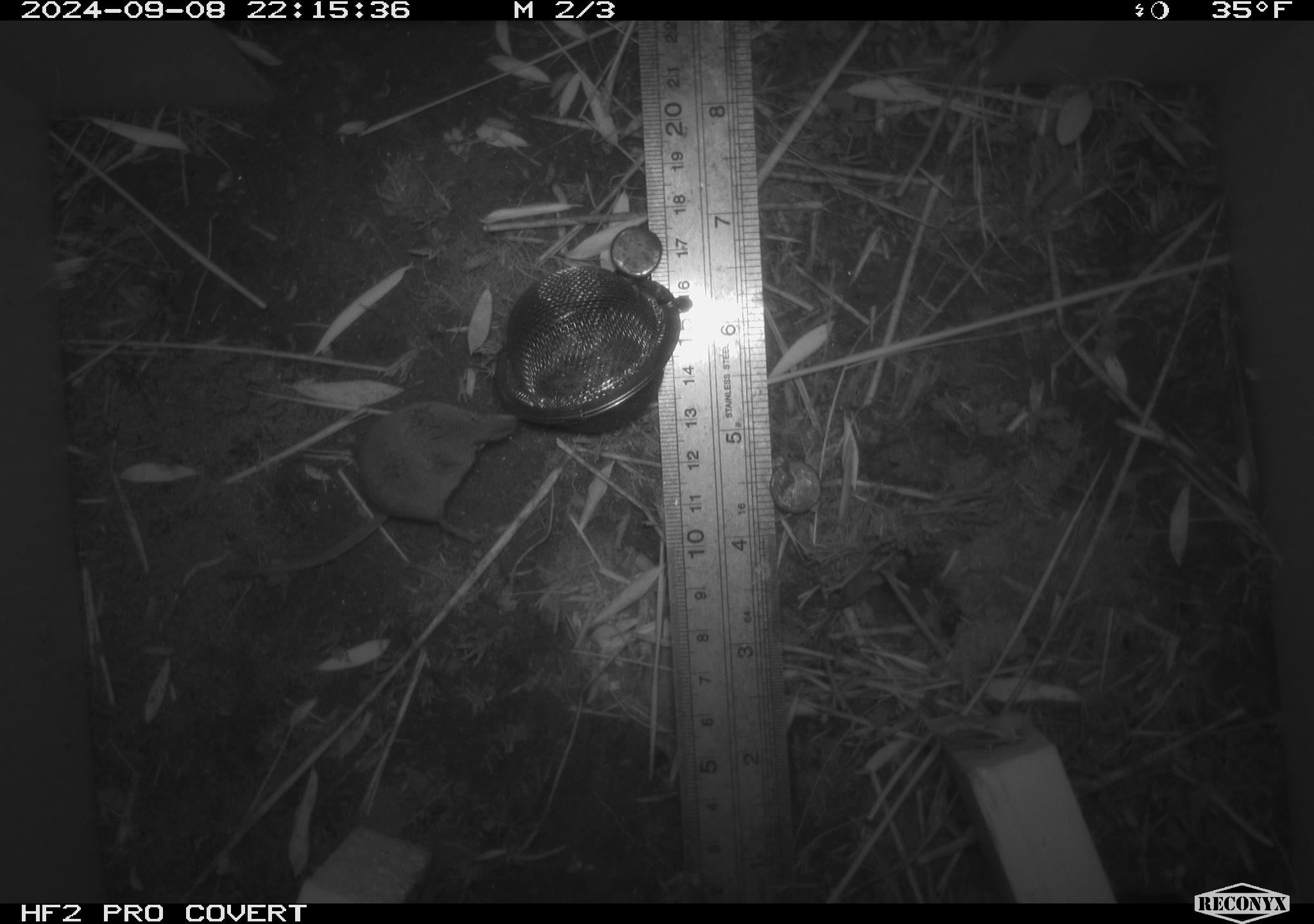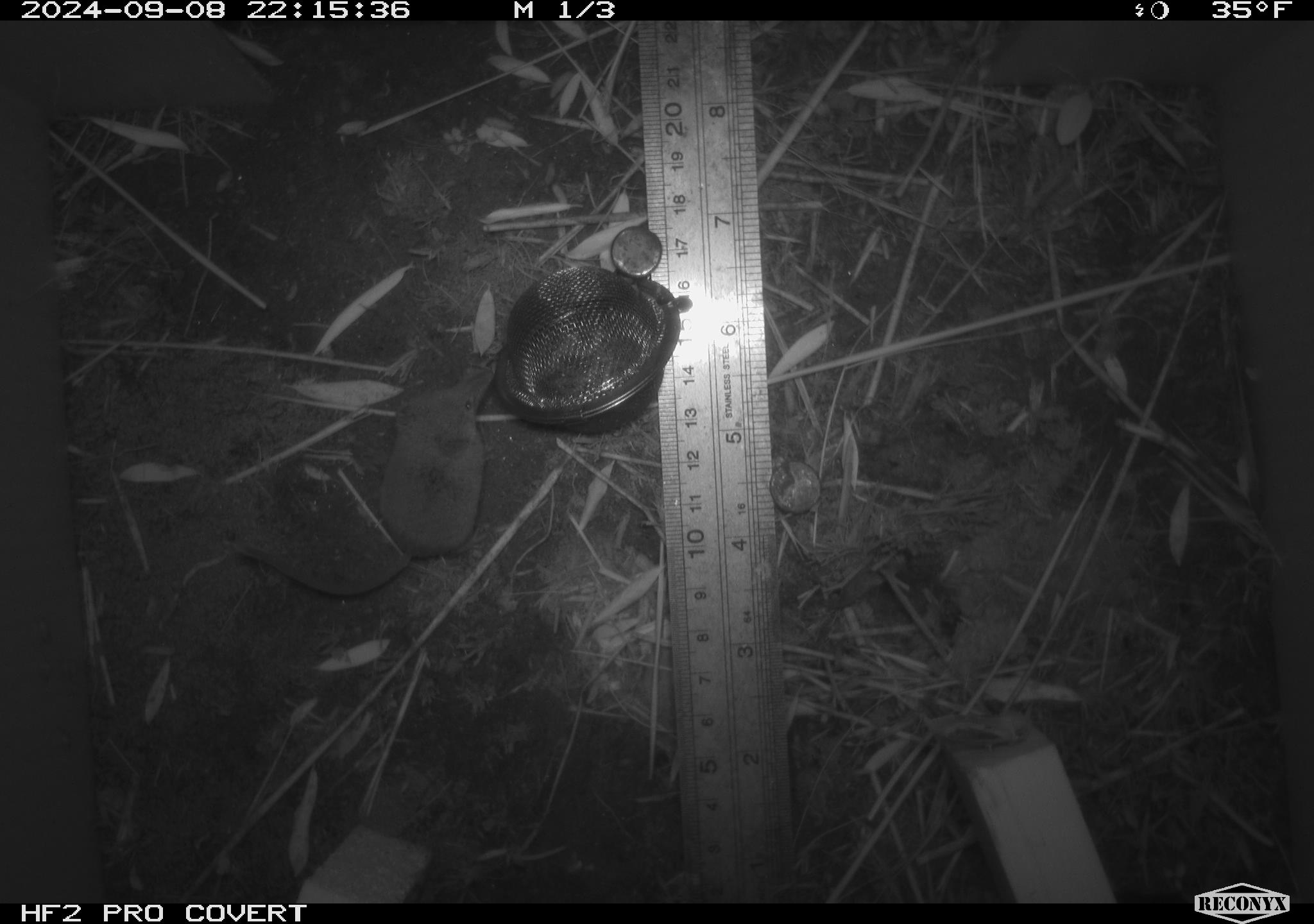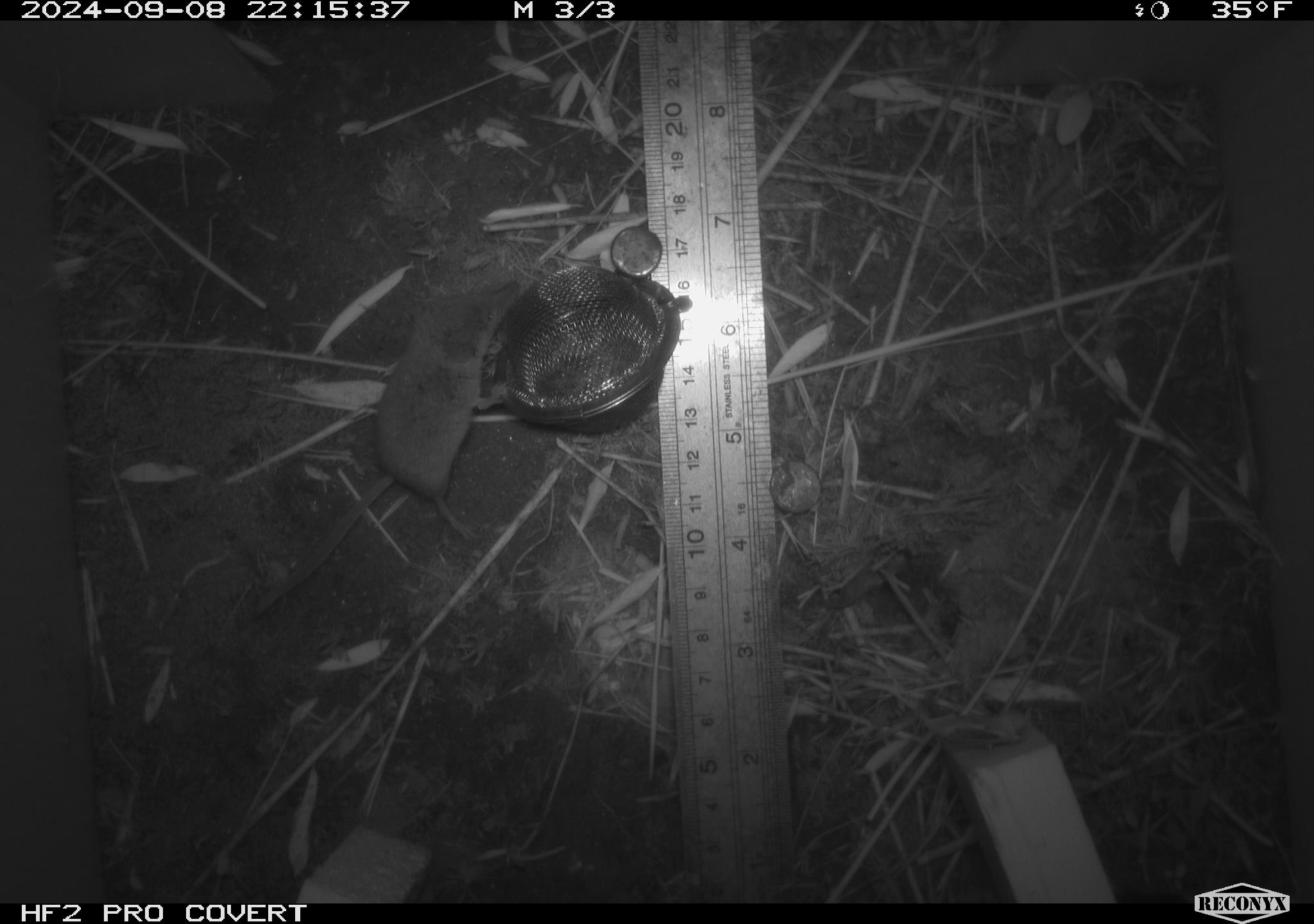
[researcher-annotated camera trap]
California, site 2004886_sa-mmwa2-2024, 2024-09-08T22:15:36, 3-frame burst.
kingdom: Animalia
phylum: Chordata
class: Mammalia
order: Eulipotyphla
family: Soricidae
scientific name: Soricidae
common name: shrews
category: soricidae family